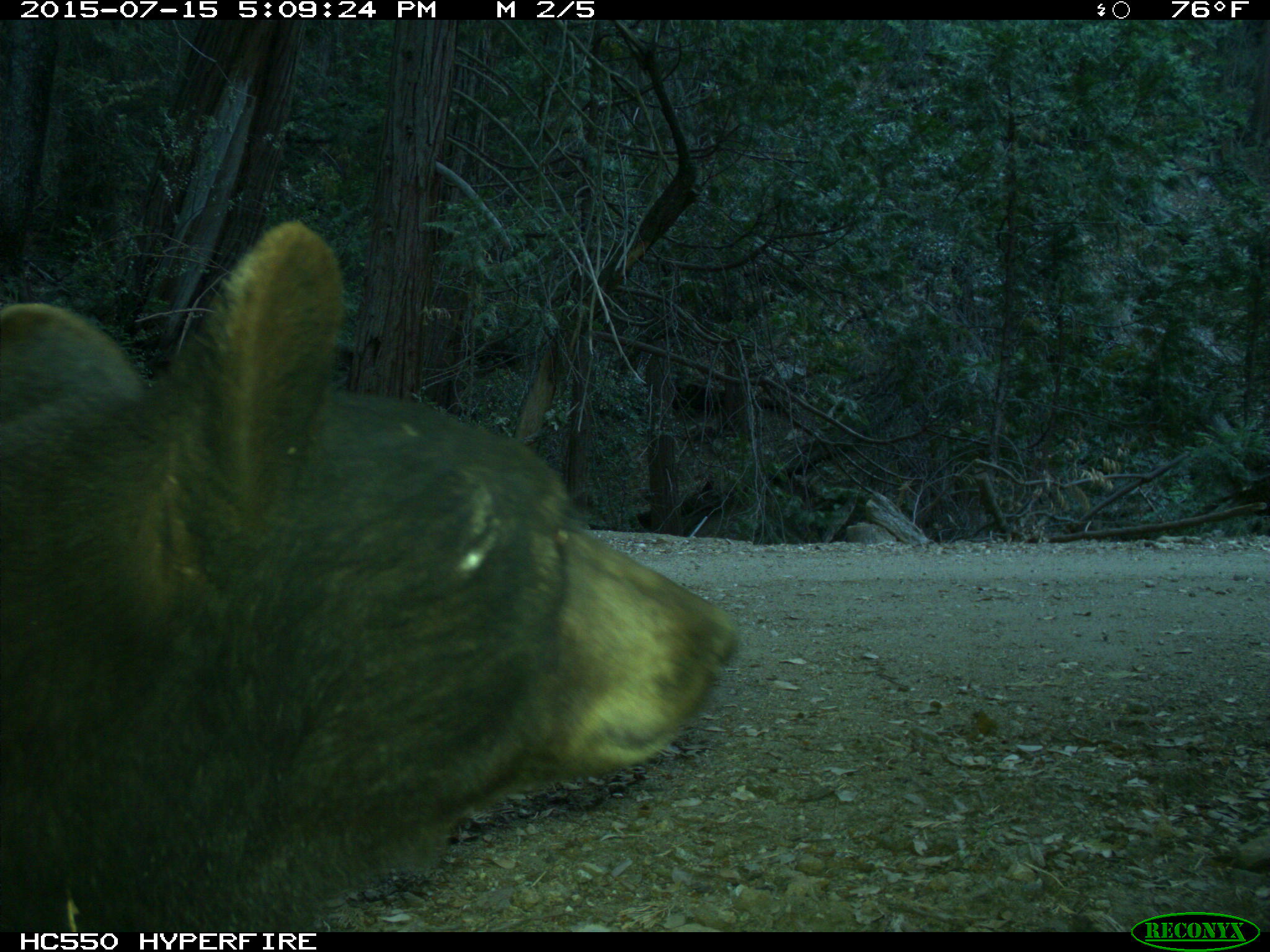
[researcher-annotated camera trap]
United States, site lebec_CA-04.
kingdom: Animalia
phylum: Chordata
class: Mammalia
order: Carnivora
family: Ursidae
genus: Ursus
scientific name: Ursus americanus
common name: american black bear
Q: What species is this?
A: Ursus americanus (american black bear).